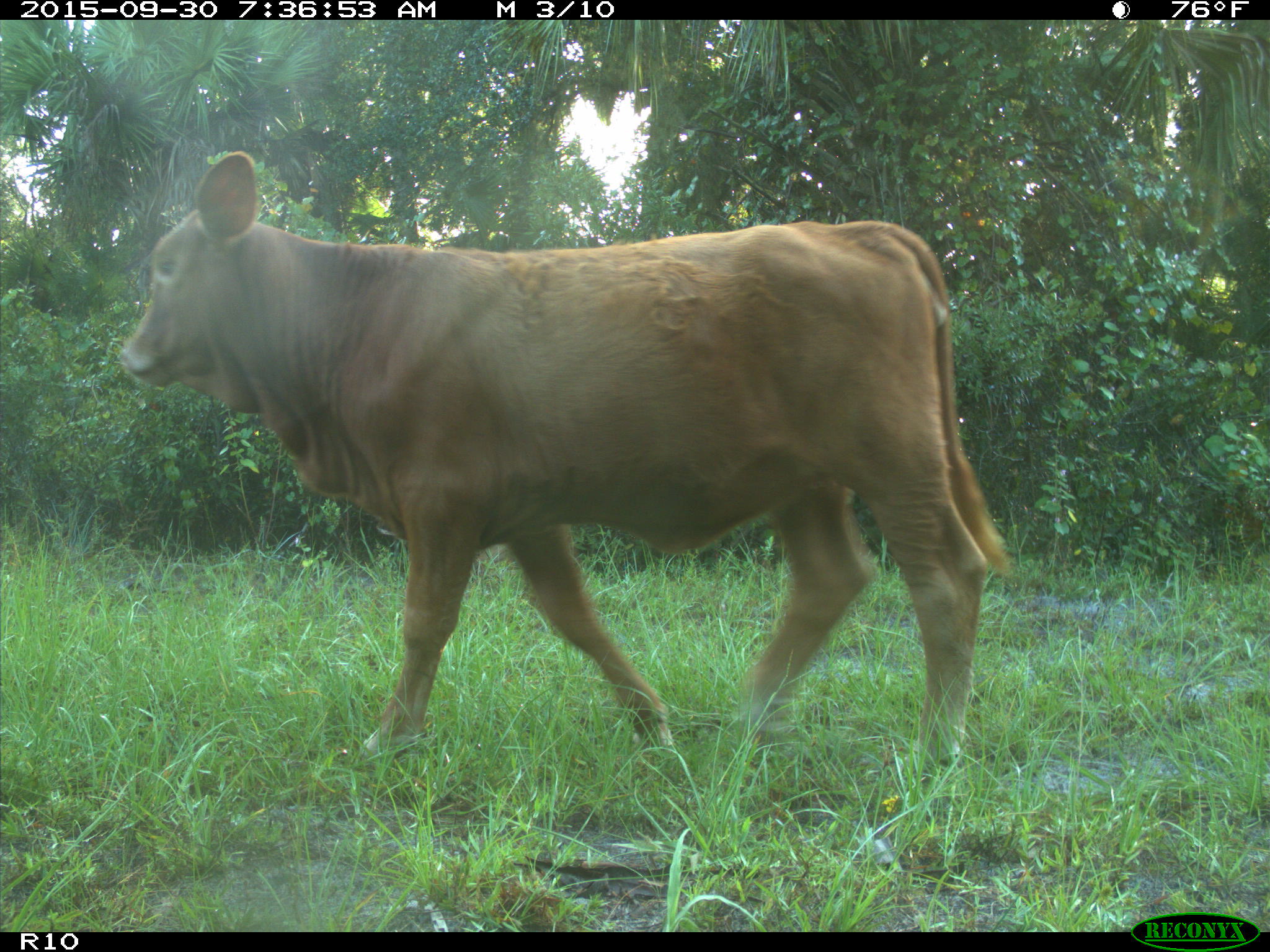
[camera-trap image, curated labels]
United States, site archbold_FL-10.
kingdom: Animalia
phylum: Chordata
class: Mammalia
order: Artiodactyla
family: Bovidae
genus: Bos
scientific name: Bos taurus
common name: domestic cow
Bos taurus (domestic cow).